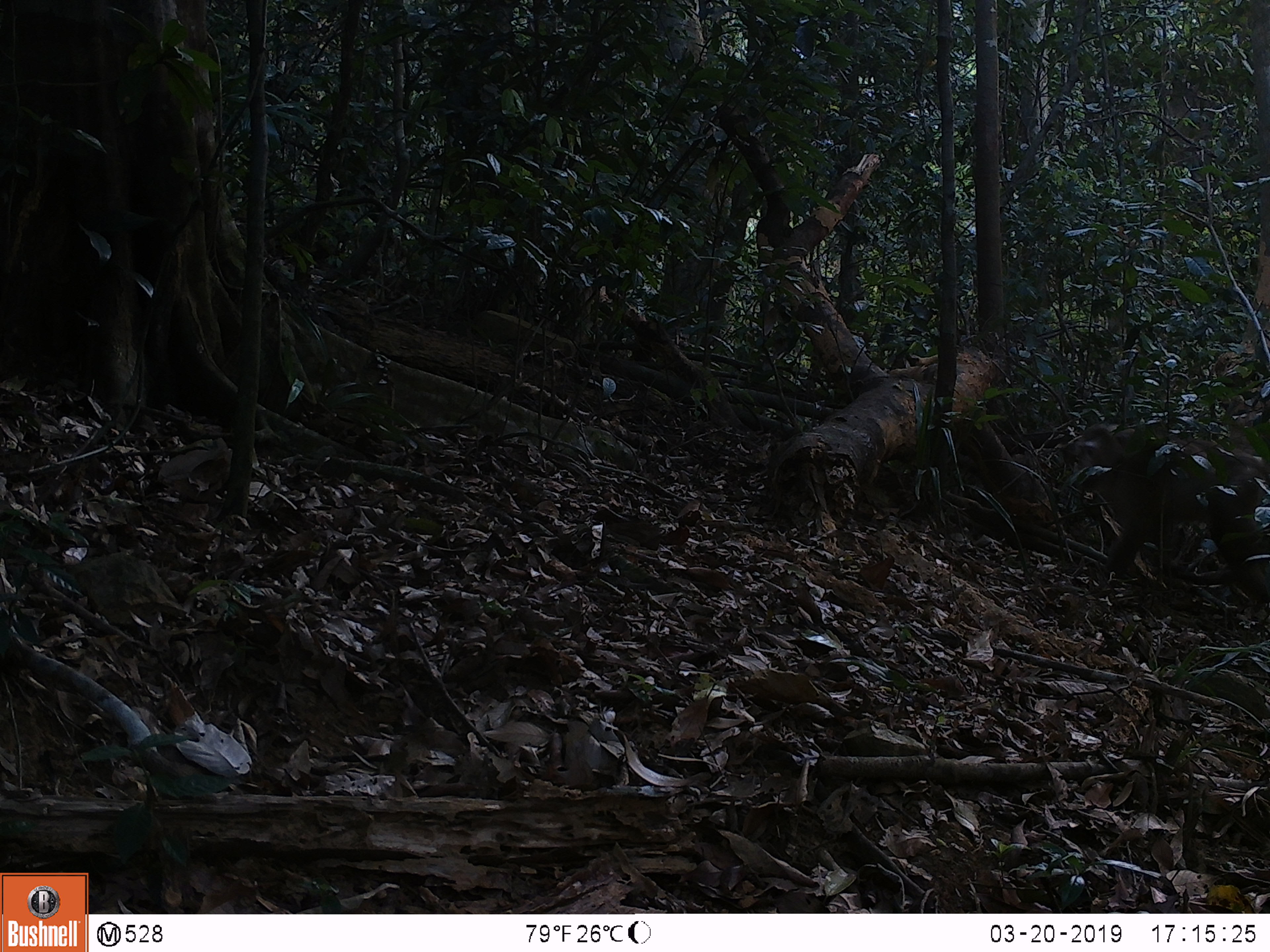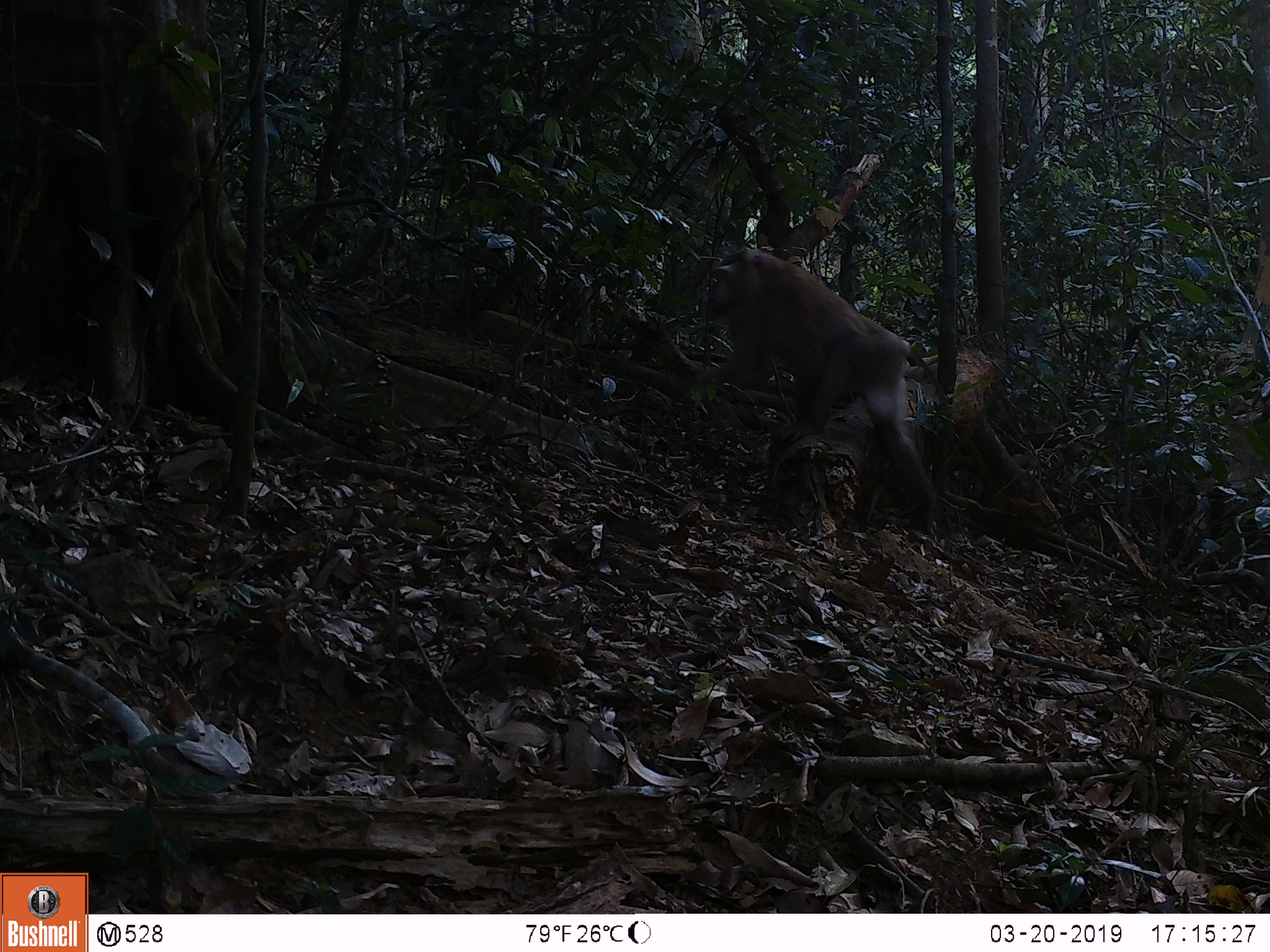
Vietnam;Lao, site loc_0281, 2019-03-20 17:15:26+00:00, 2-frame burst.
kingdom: Animalia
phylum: Chordata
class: Mammalia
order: Primates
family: Cercopithecidae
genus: Macaca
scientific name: Macaca nemestrina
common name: pig-tailed macaque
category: pig tailed macaque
Pig tailed macaque (pig-tailed macaque) (Macaca nemestrina). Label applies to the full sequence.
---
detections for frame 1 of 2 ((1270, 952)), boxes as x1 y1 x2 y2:
pig tailed macaque: 1074 424 1270 603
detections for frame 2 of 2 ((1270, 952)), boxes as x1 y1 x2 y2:
pig tailed macaque: 689 248 952 533